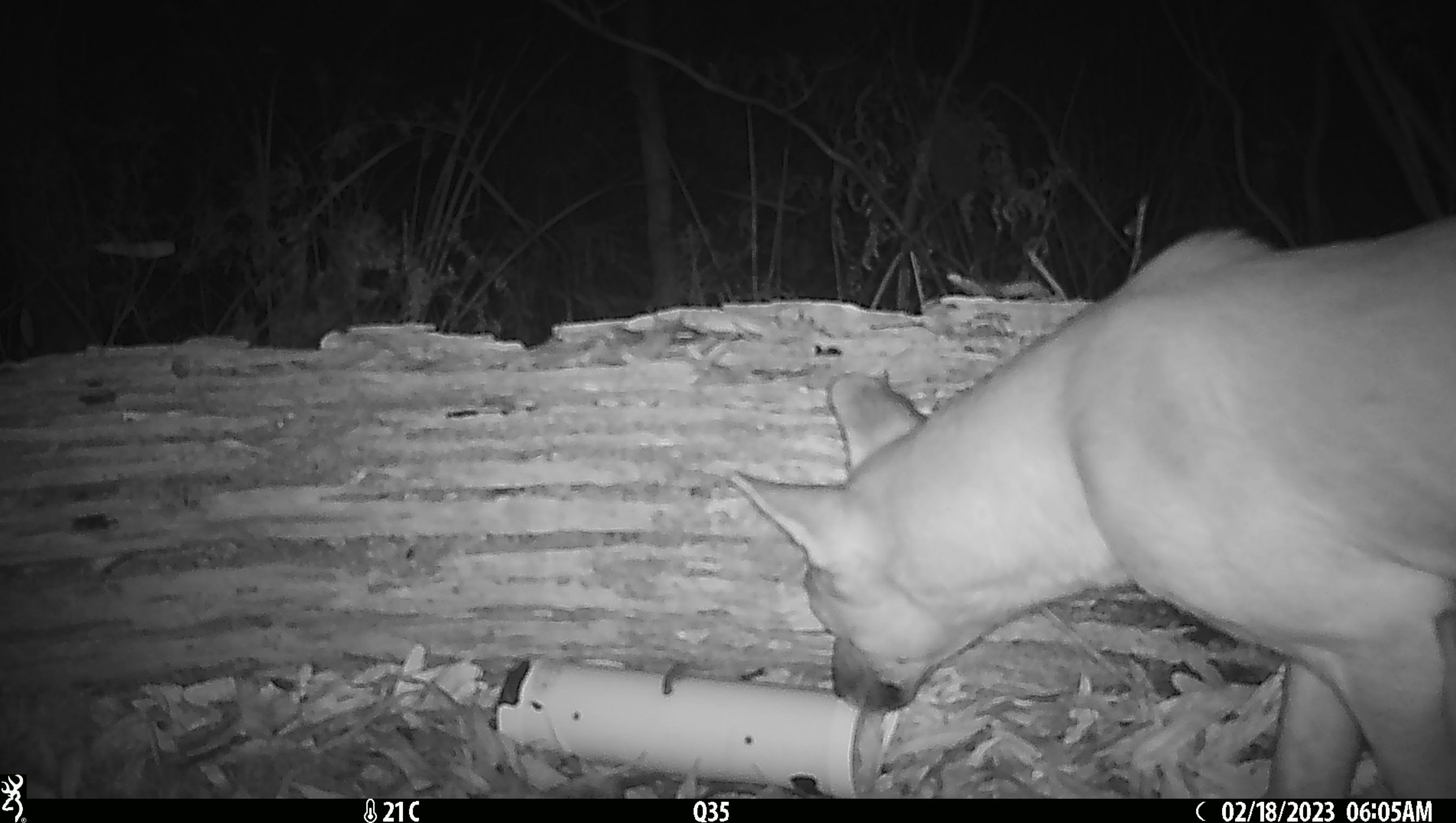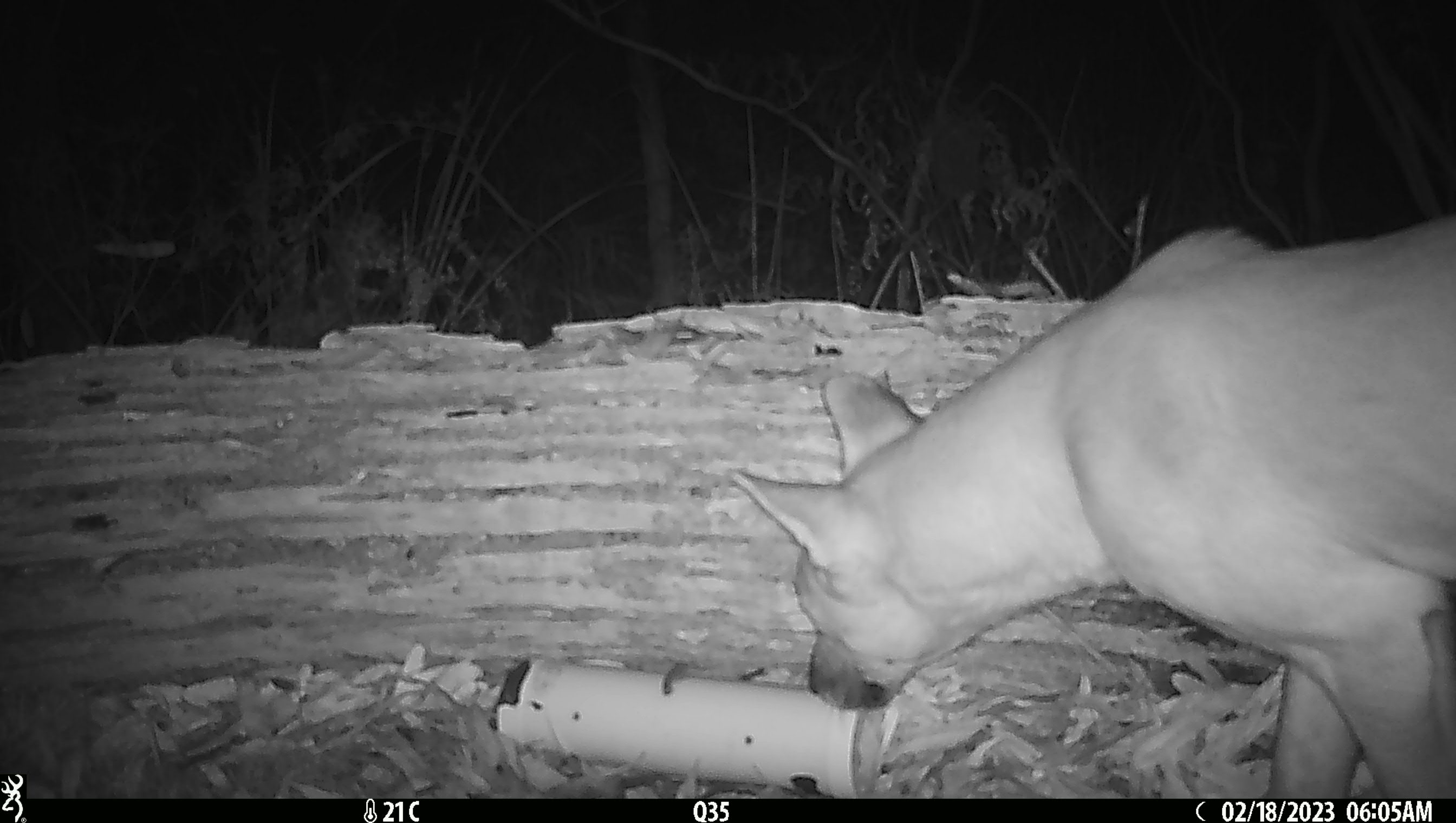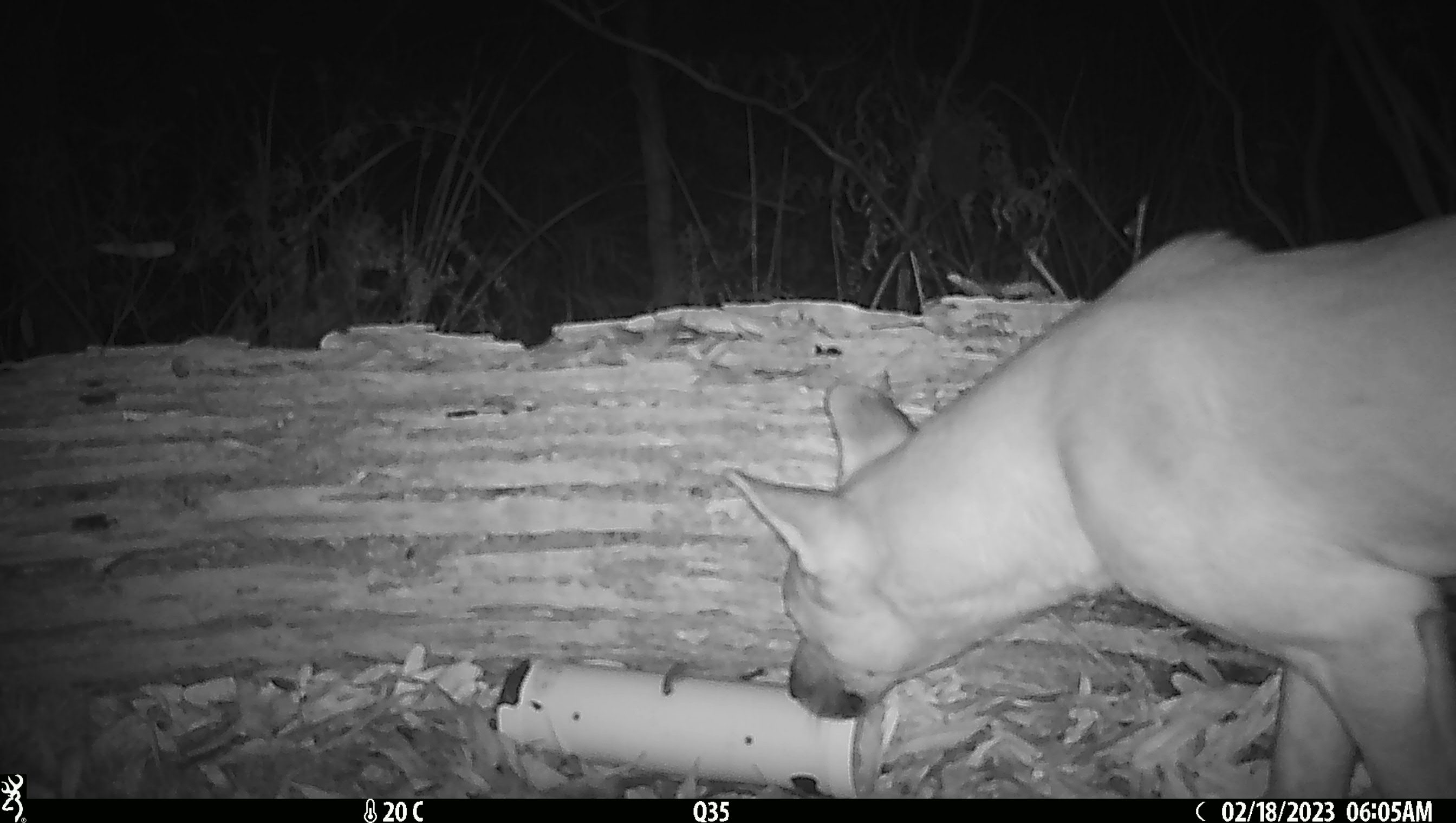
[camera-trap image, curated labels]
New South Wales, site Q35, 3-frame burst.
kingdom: Animalia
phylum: Chordata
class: Mammalia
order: Carnivora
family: Canidae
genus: Canis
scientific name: Canis familiaris dingo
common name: dingo